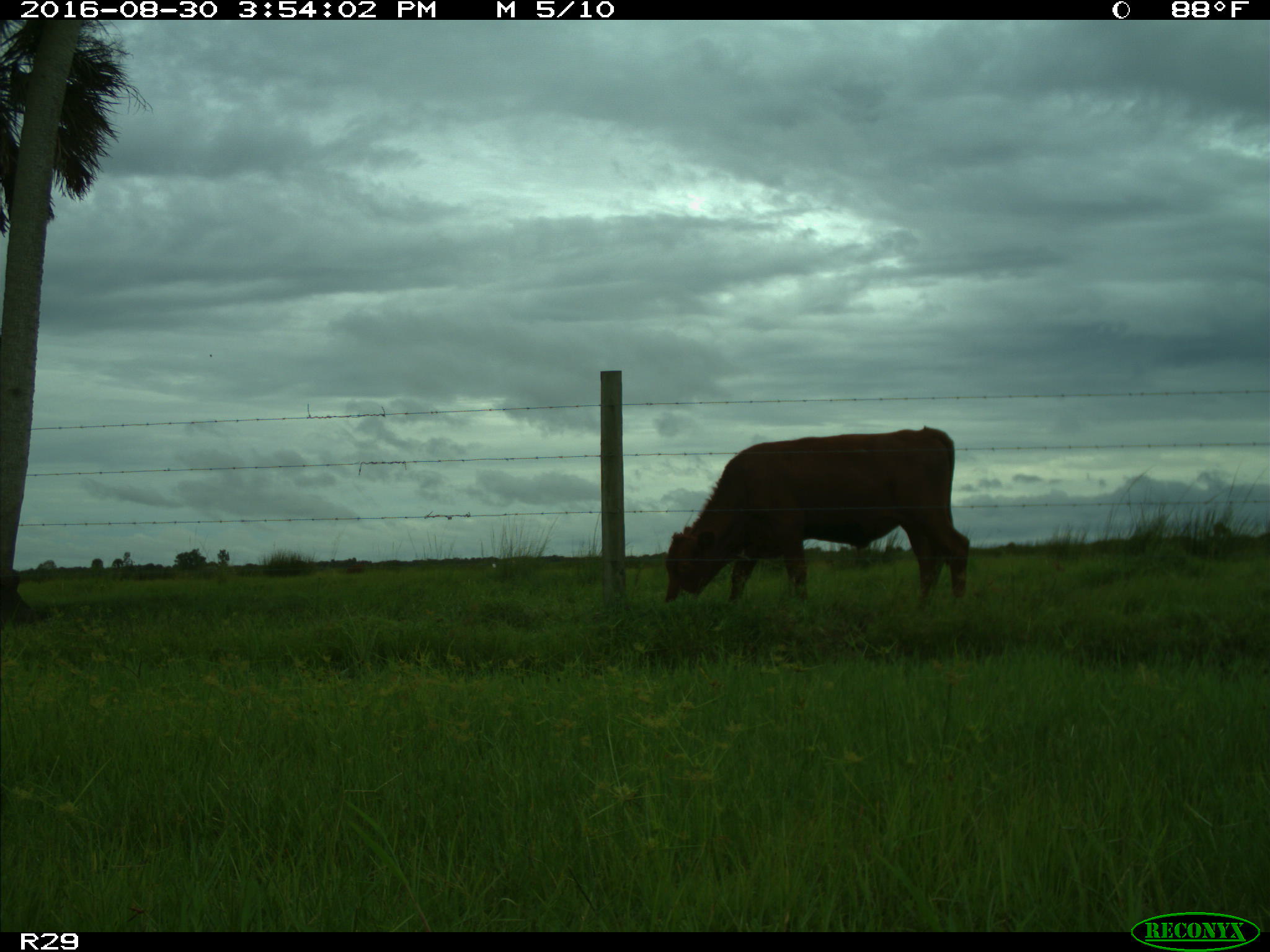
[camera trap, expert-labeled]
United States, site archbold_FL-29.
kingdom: Animalia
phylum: Chordata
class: Mammalia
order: Artiodactyla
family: Bovidae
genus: Bos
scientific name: Bos taurus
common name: domestic cow